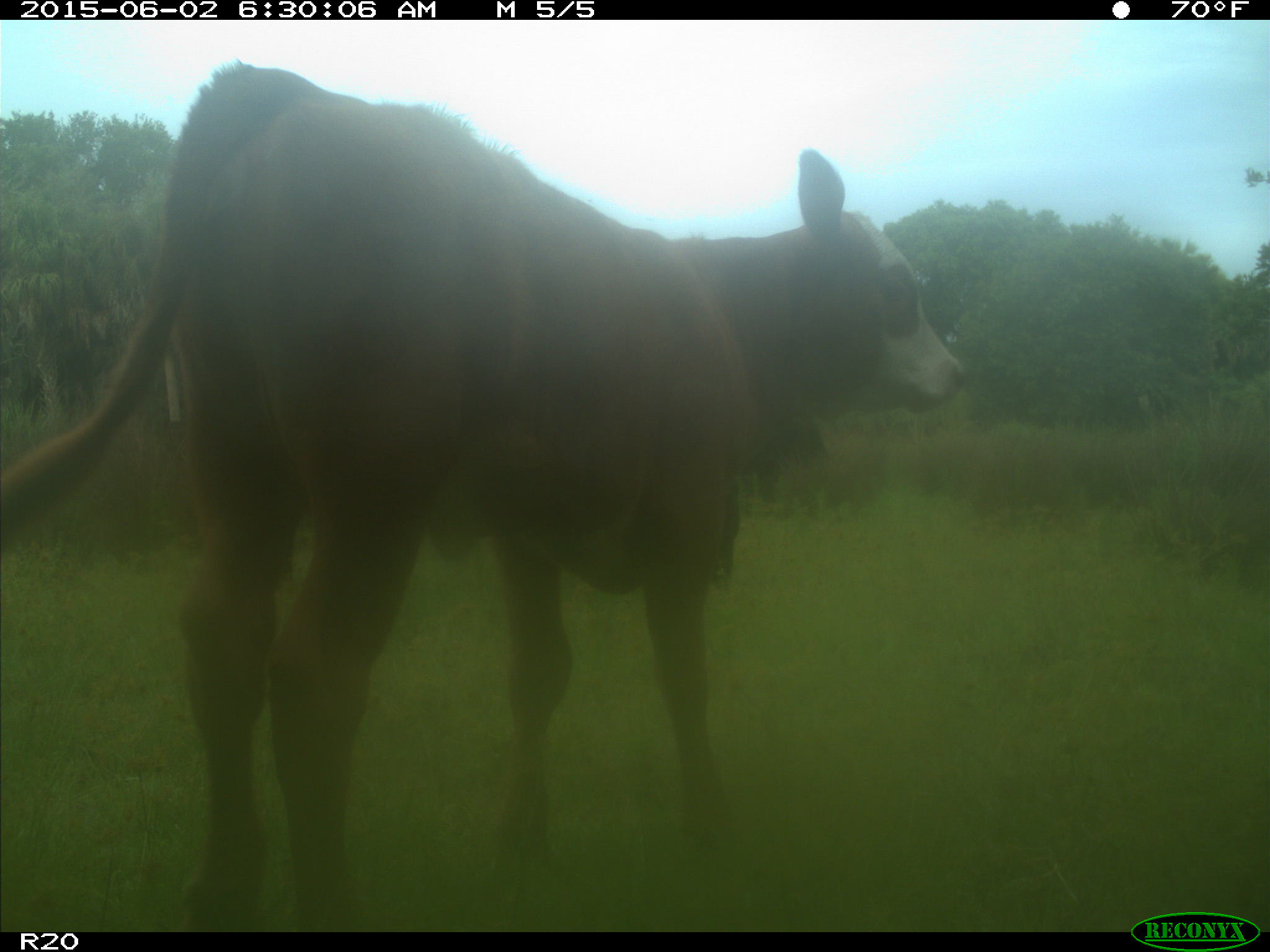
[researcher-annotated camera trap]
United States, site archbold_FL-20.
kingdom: Animalia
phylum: Chordata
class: Mammalia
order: Artiodactyla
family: Bovidae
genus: Bos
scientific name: Bos taurus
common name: domestic cow